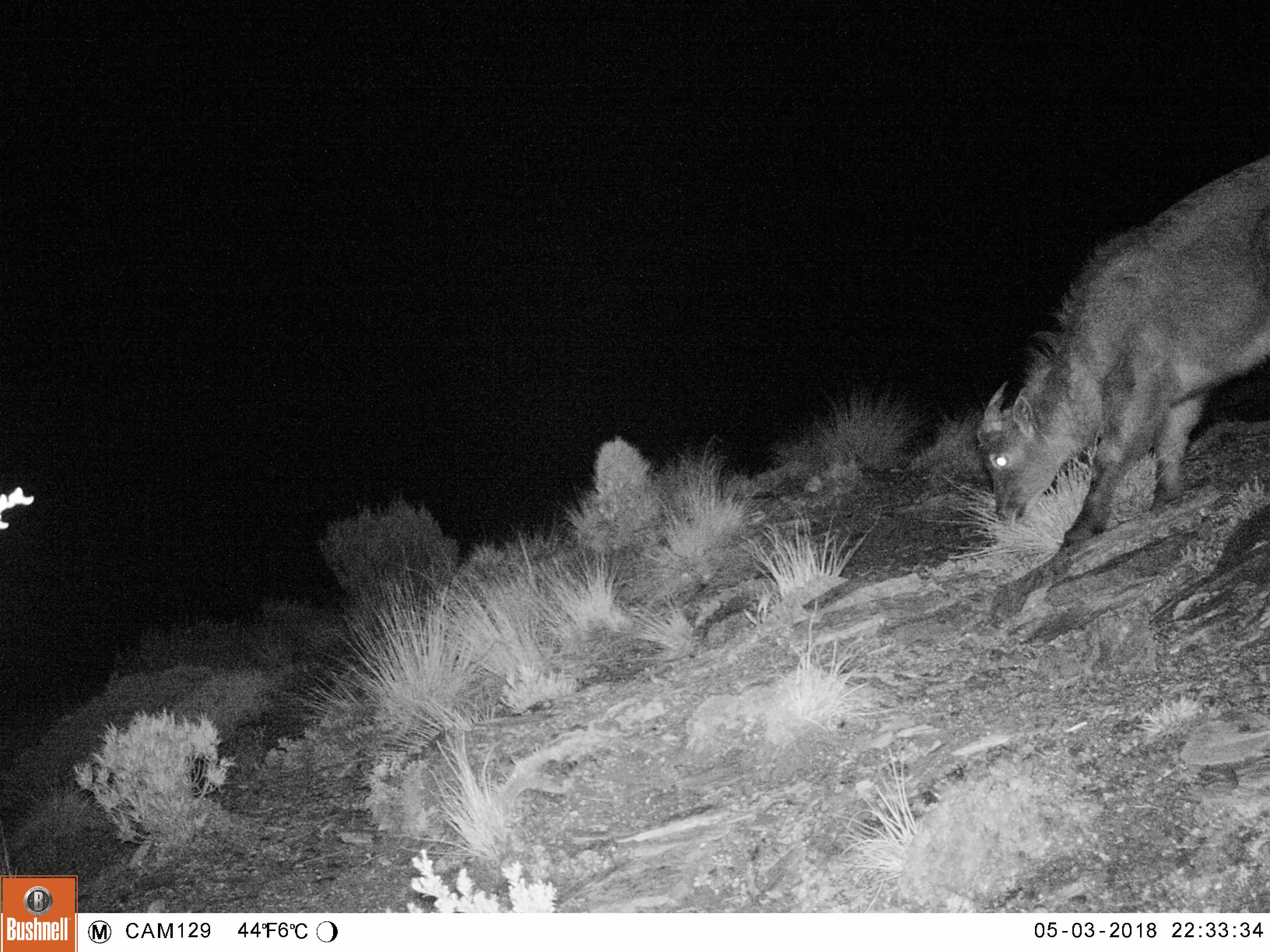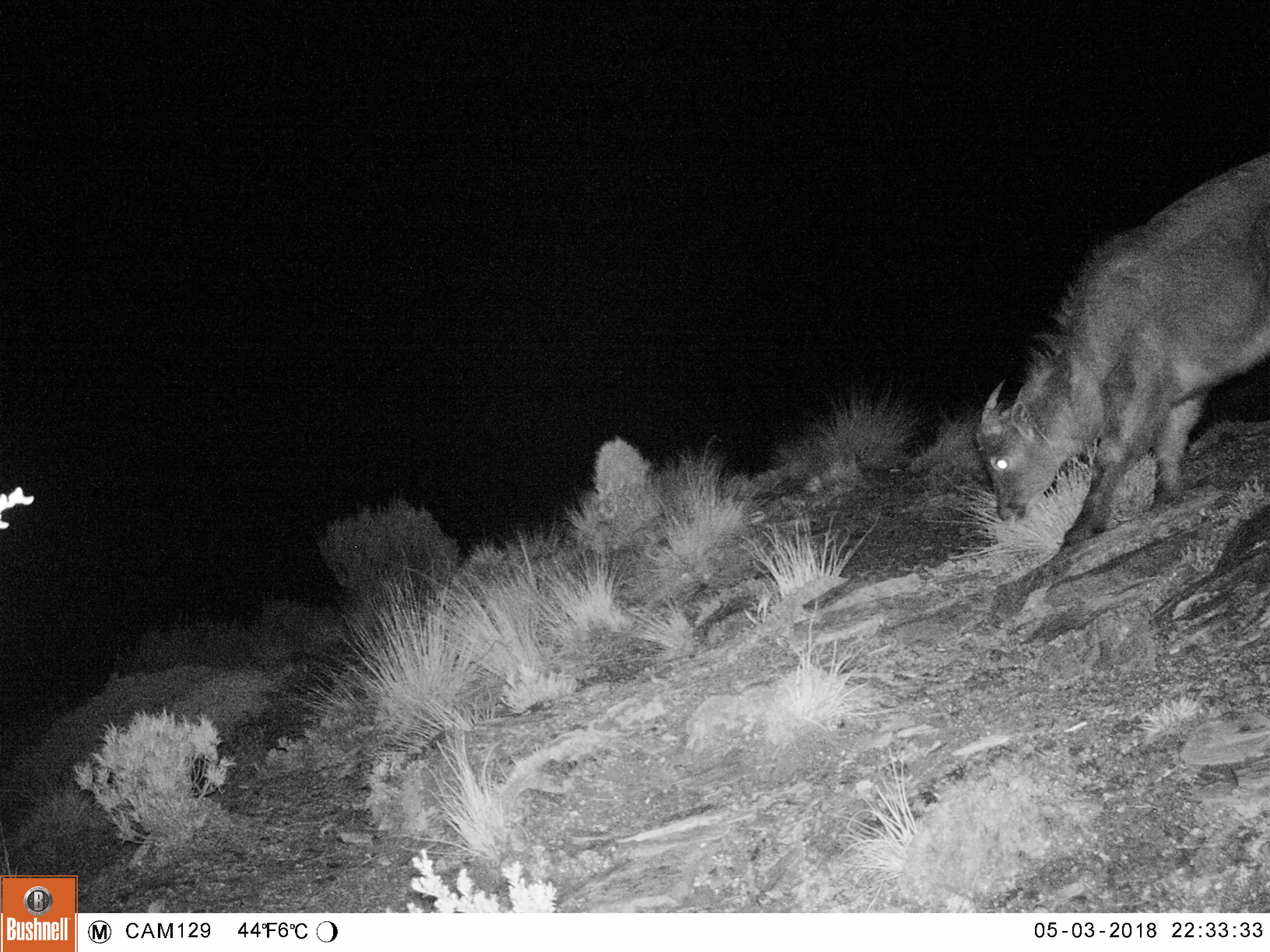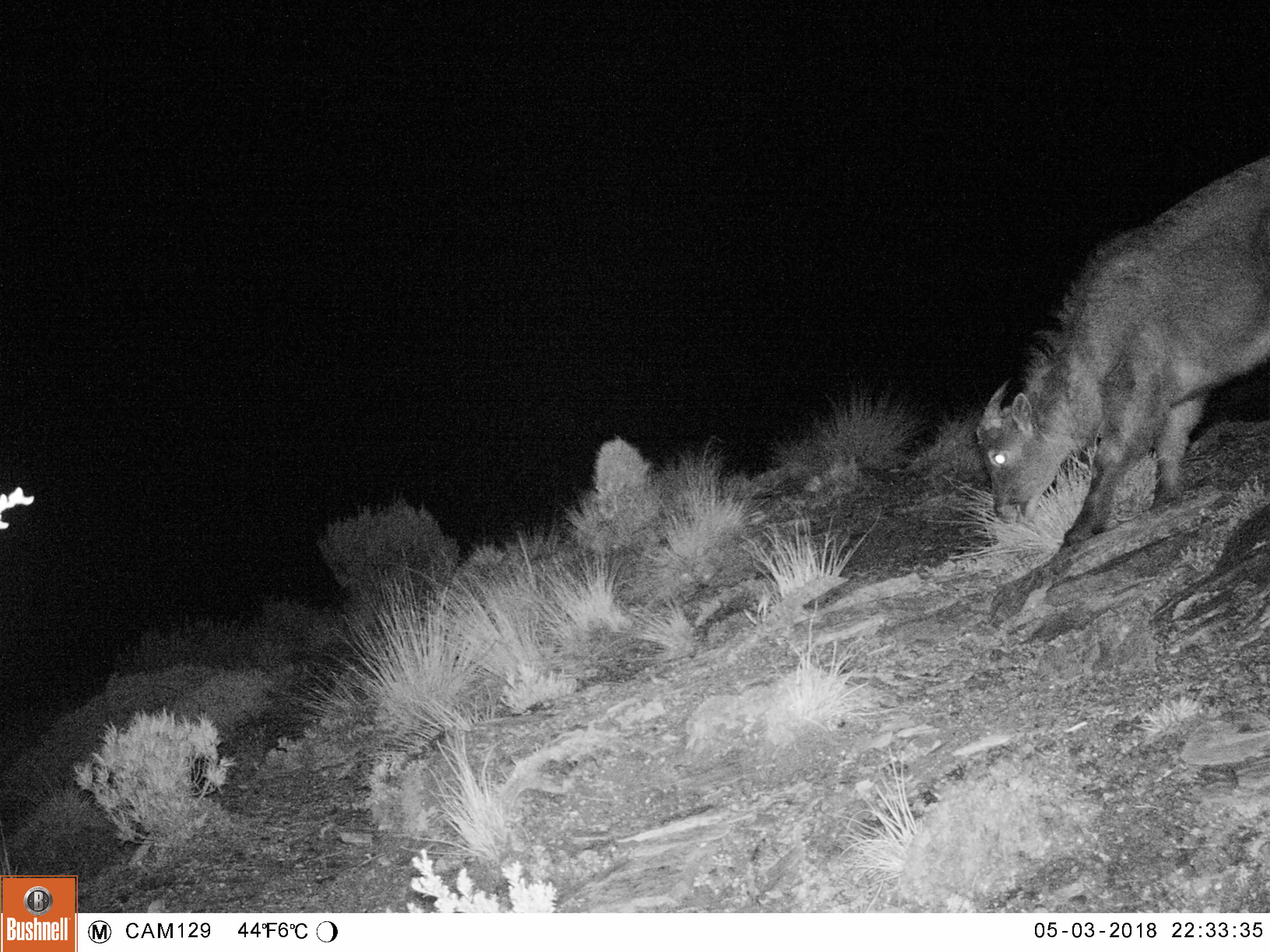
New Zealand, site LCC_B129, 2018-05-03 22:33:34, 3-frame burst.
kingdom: Animalia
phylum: Chordata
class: Mammalia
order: Artiodactyla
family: Bovidae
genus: Nilgiritragus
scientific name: Nilgiritragus hylocrius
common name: tahr